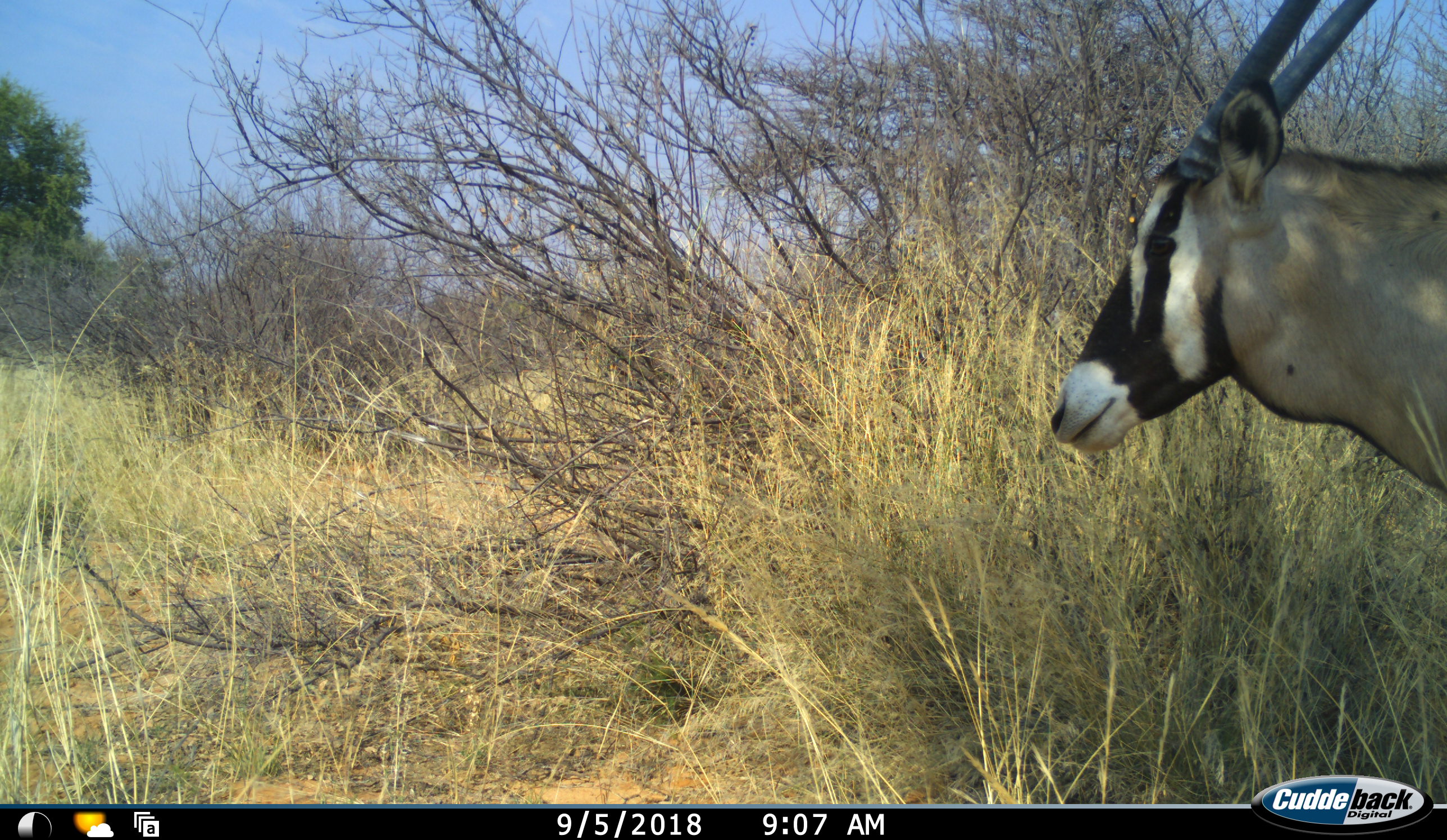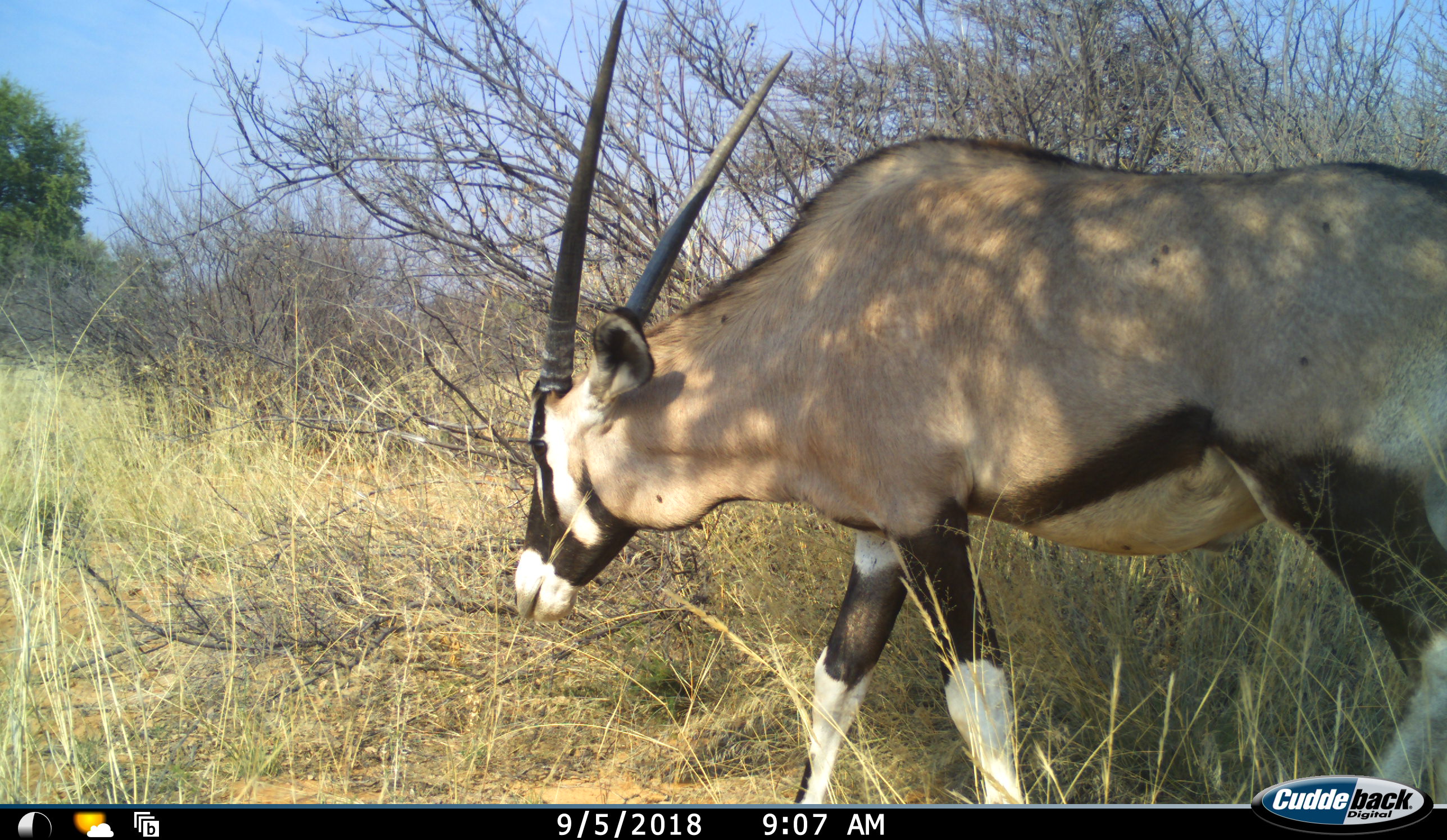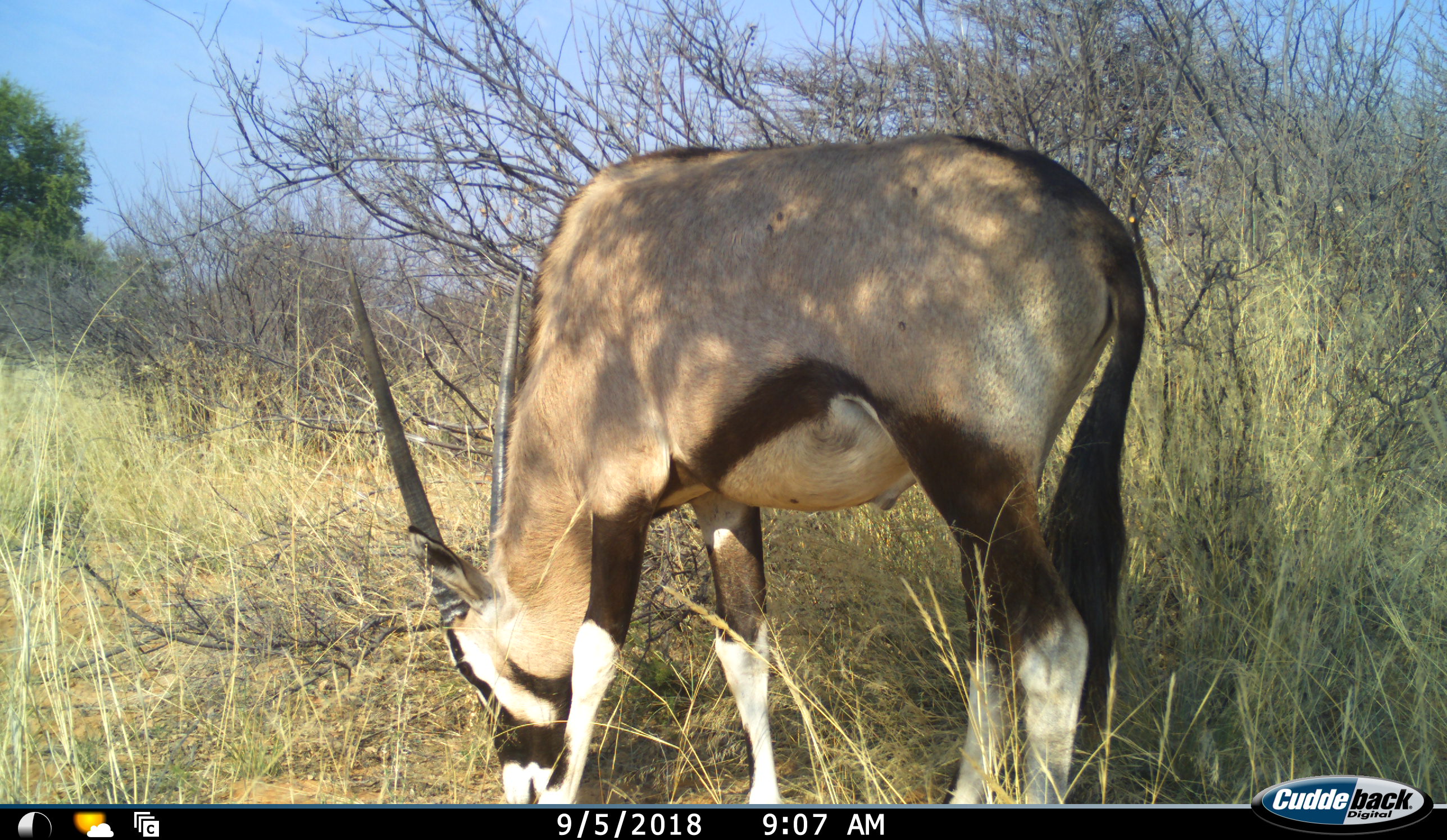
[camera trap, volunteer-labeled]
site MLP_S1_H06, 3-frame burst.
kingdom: Animalia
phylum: Chordata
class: Mammalia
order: Artiodactyla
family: Bovidae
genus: Oryx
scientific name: Oryx gazella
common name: gemsbok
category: oryx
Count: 1.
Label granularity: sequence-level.